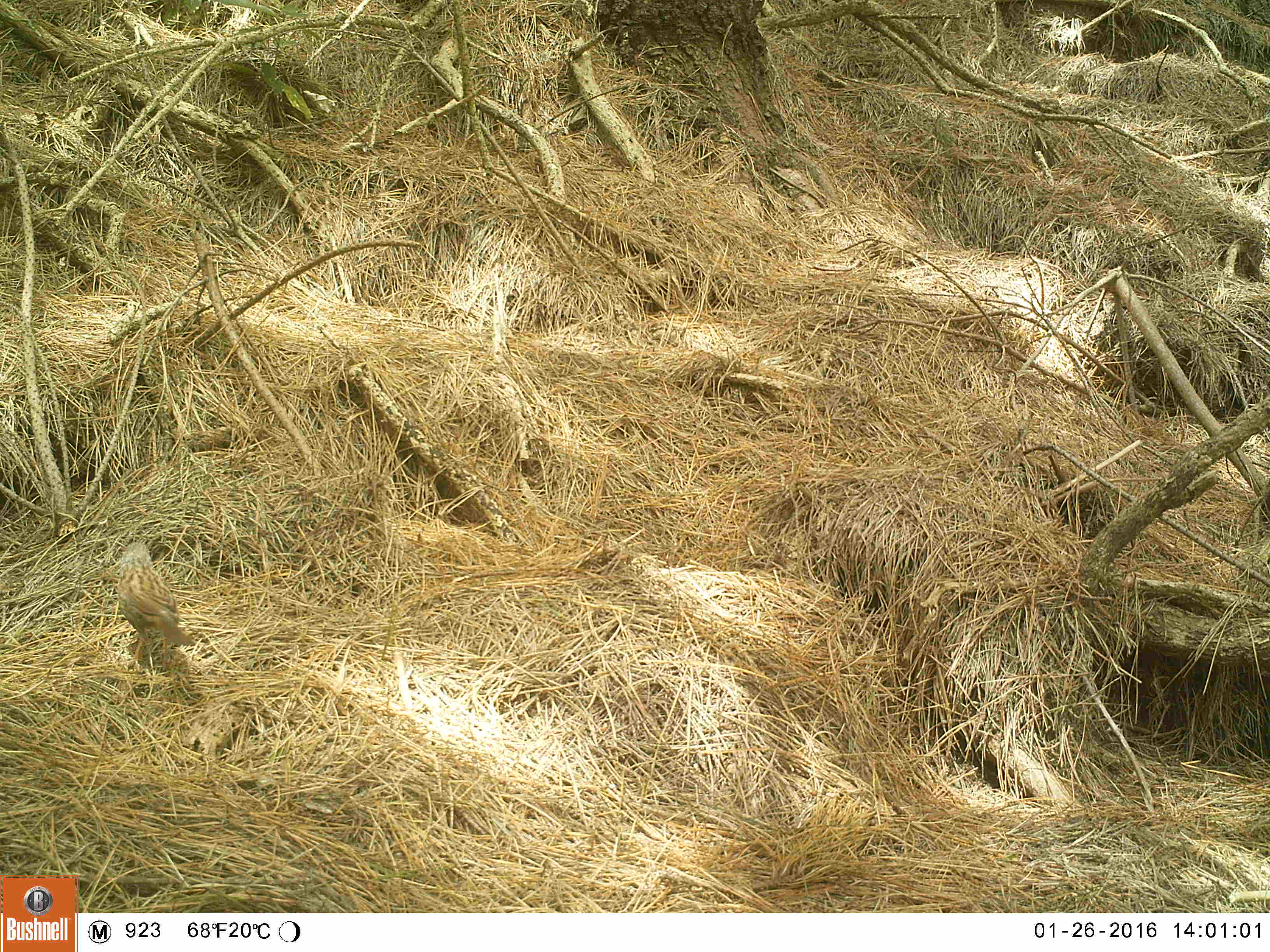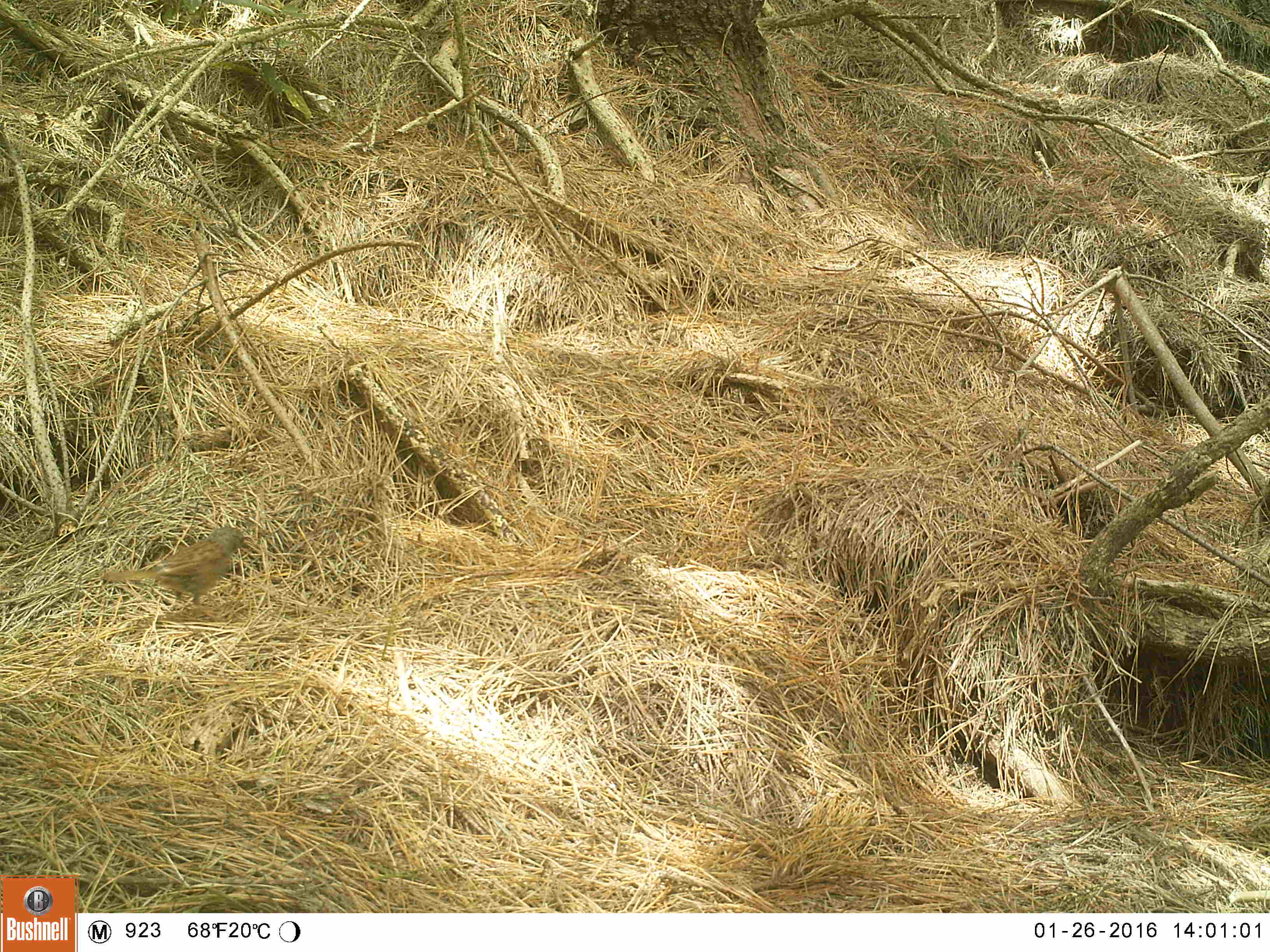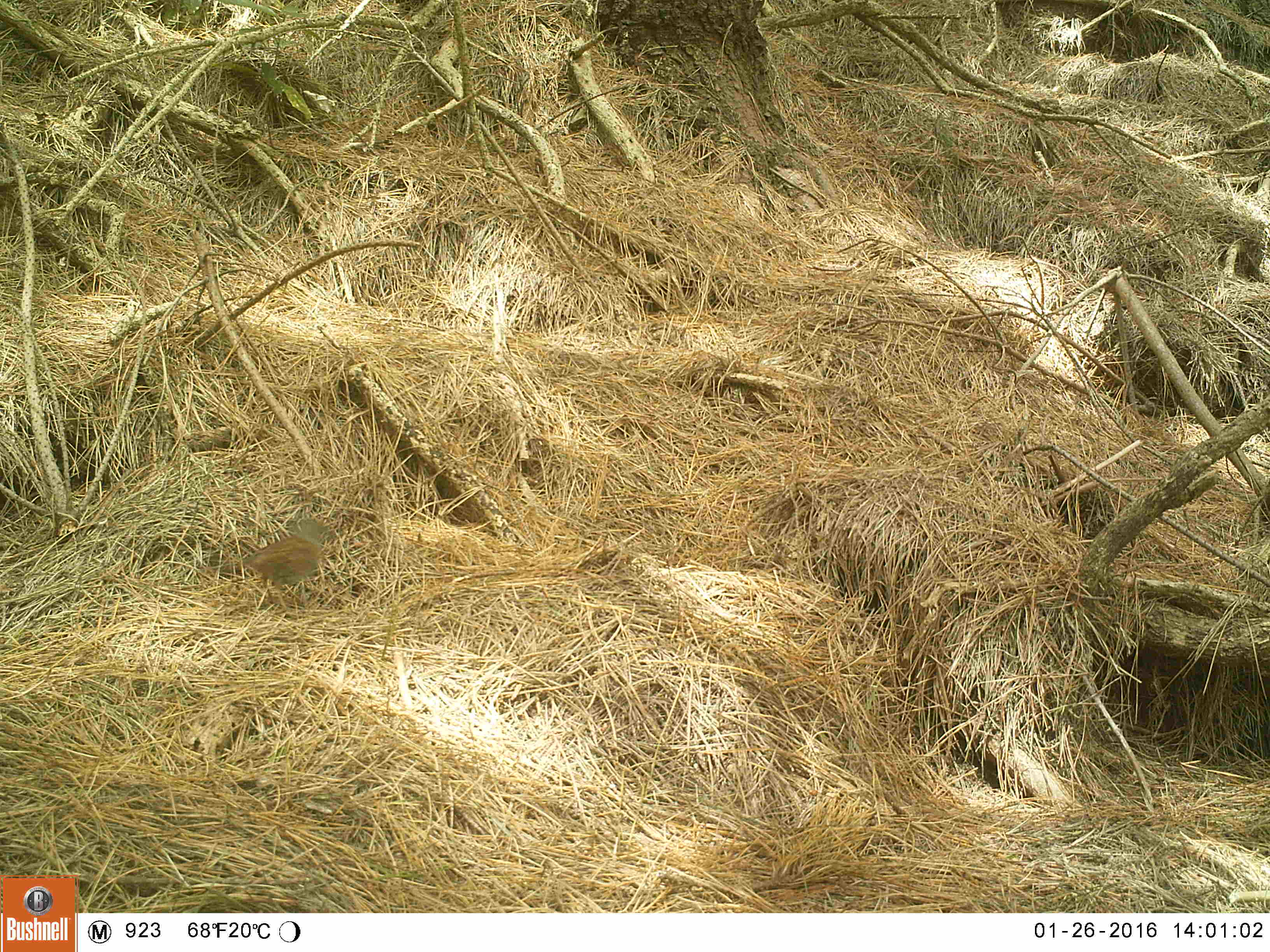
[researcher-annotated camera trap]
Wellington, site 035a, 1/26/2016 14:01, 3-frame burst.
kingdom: Animalia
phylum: Chordata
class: Aves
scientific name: Aves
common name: bird